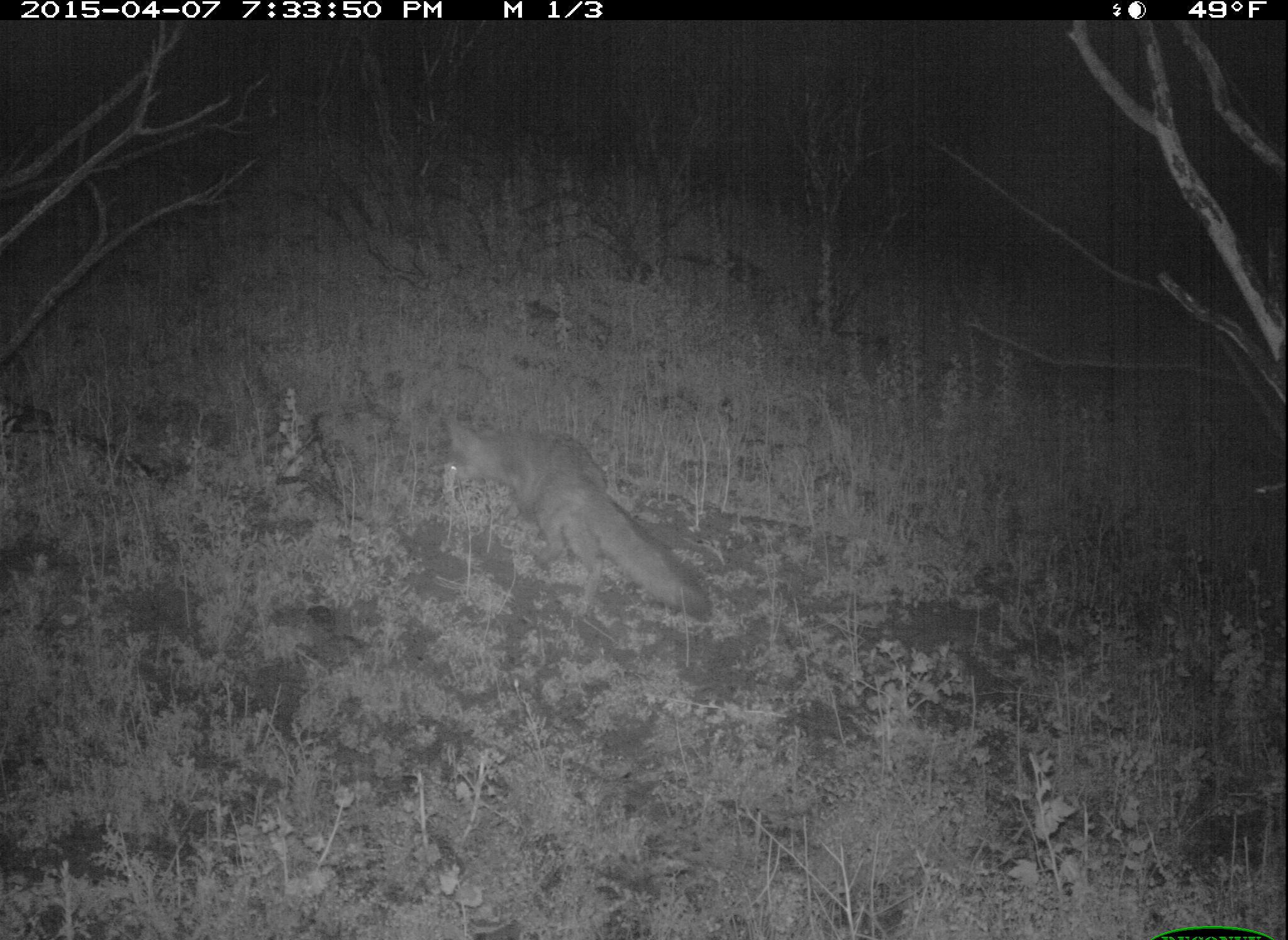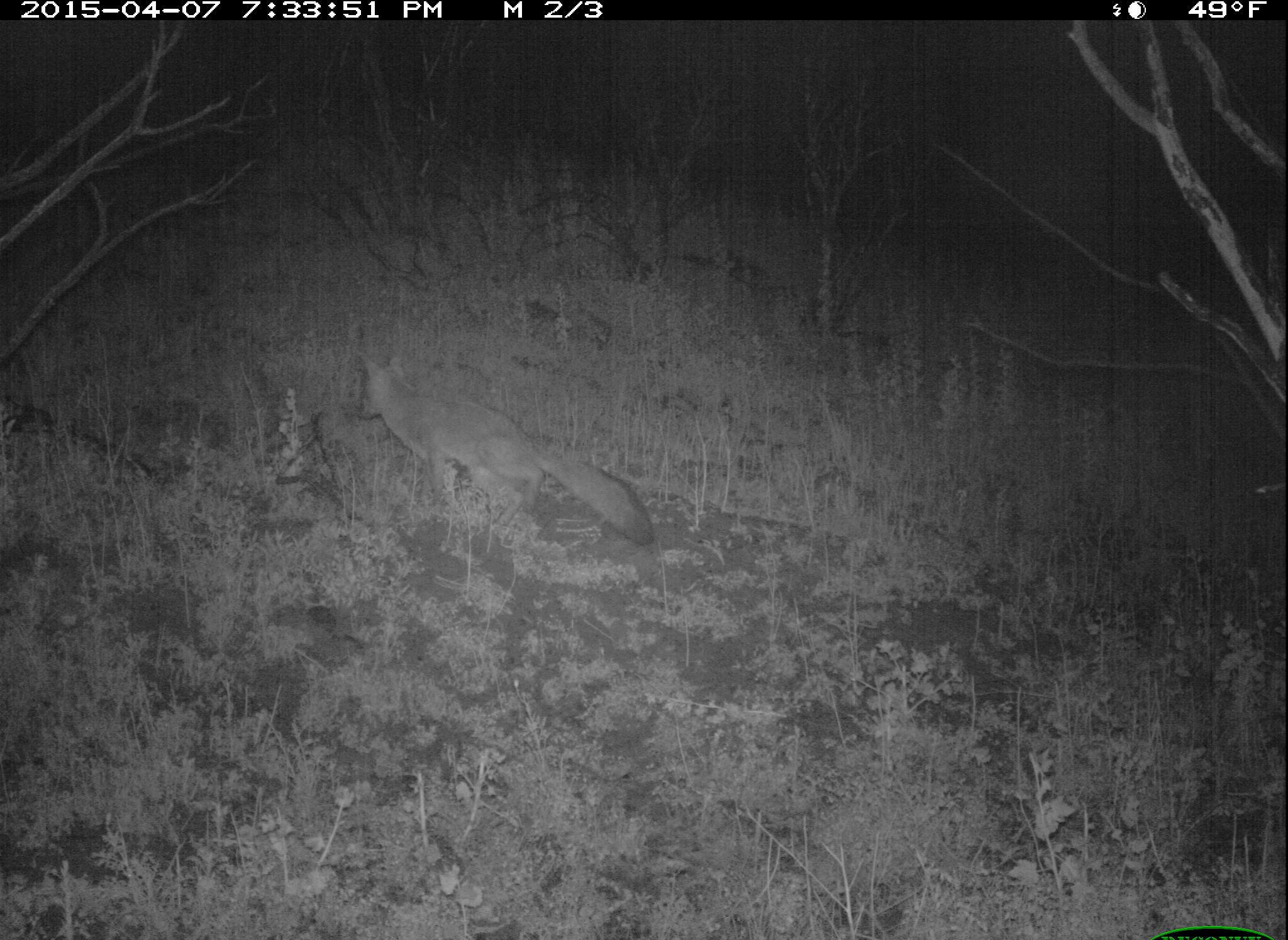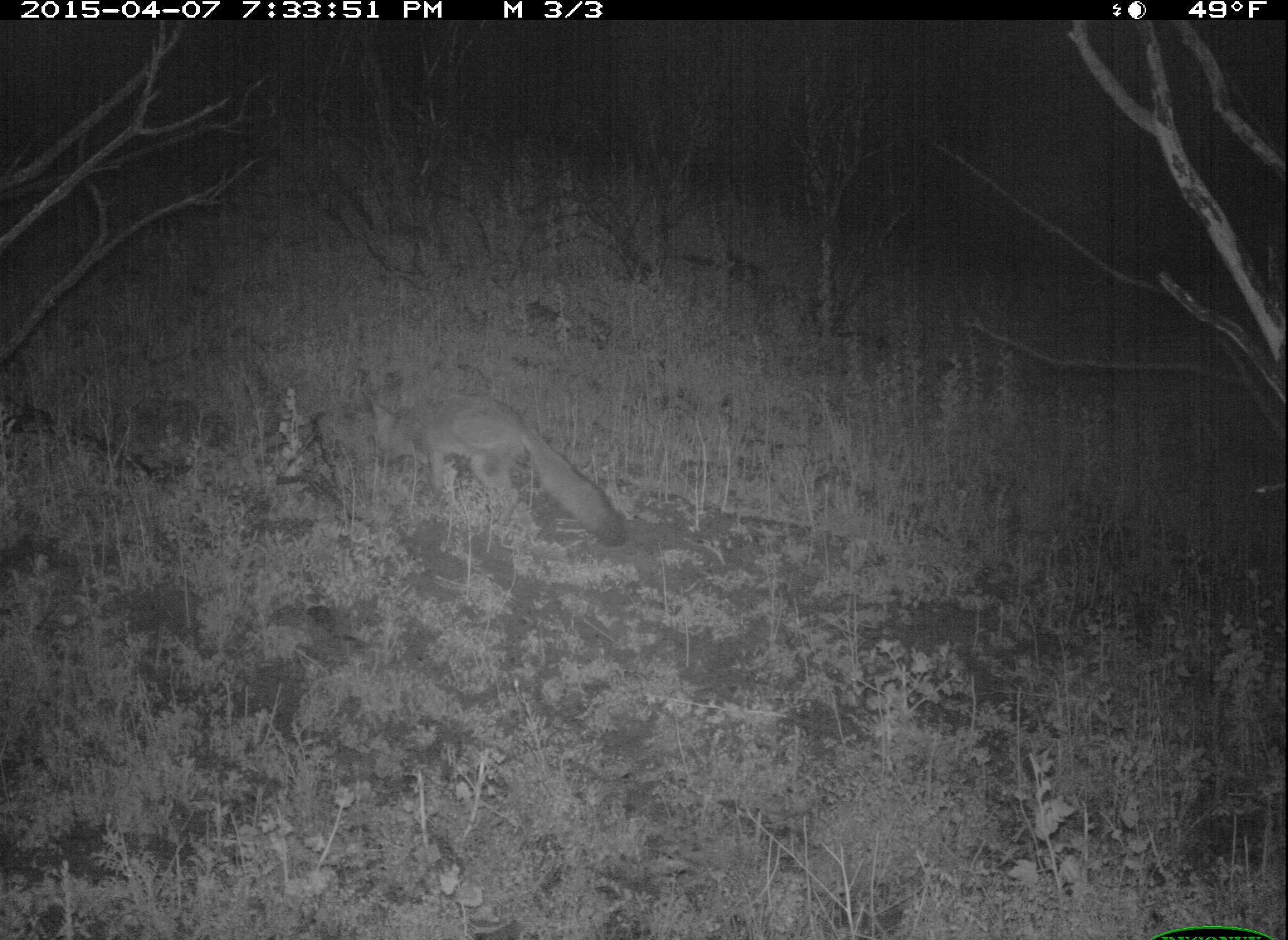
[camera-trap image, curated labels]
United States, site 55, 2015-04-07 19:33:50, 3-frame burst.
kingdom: Animalia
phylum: Chordata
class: Mammalia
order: Carnivora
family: Canidae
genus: Urocyon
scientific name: Urocyon cinereoargenteus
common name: gray fox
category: fox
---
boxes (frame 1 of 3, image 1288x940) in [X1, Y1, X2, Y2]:
fox: [439, 410, 717, 626]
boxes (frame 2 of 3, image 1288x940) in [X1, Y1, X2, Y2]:
fox: [350, 347, 659, 549]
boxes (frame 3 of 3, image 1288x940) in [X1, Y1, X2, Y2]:
fox: [364, 393, 630, 549]